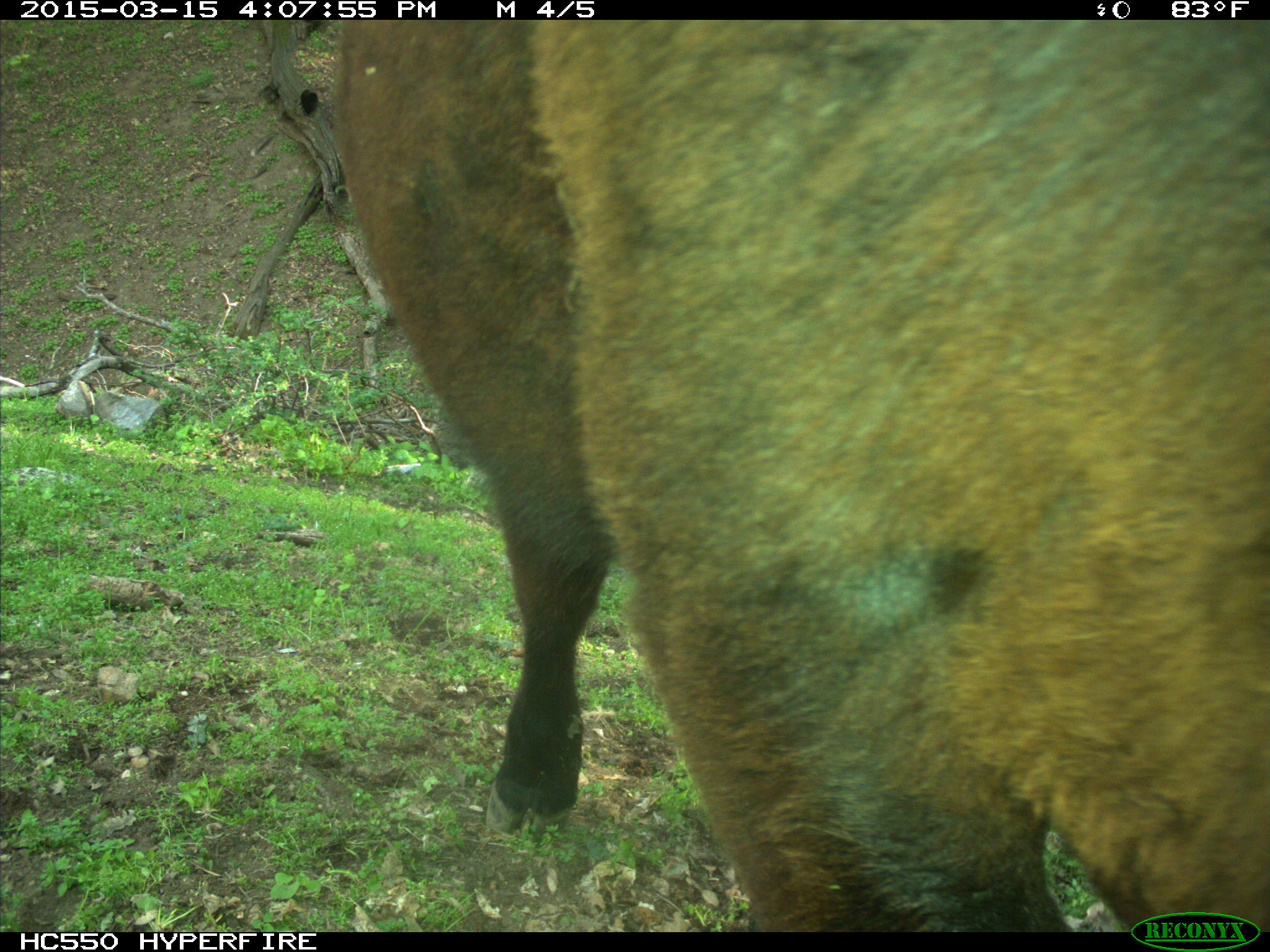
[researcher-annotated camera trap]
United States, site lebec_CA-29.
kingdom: Animalia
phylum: Chordata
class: Mammalia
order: Artiodactyla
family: Bovidae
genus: Bos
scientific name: Bos taurus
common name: domestic cow